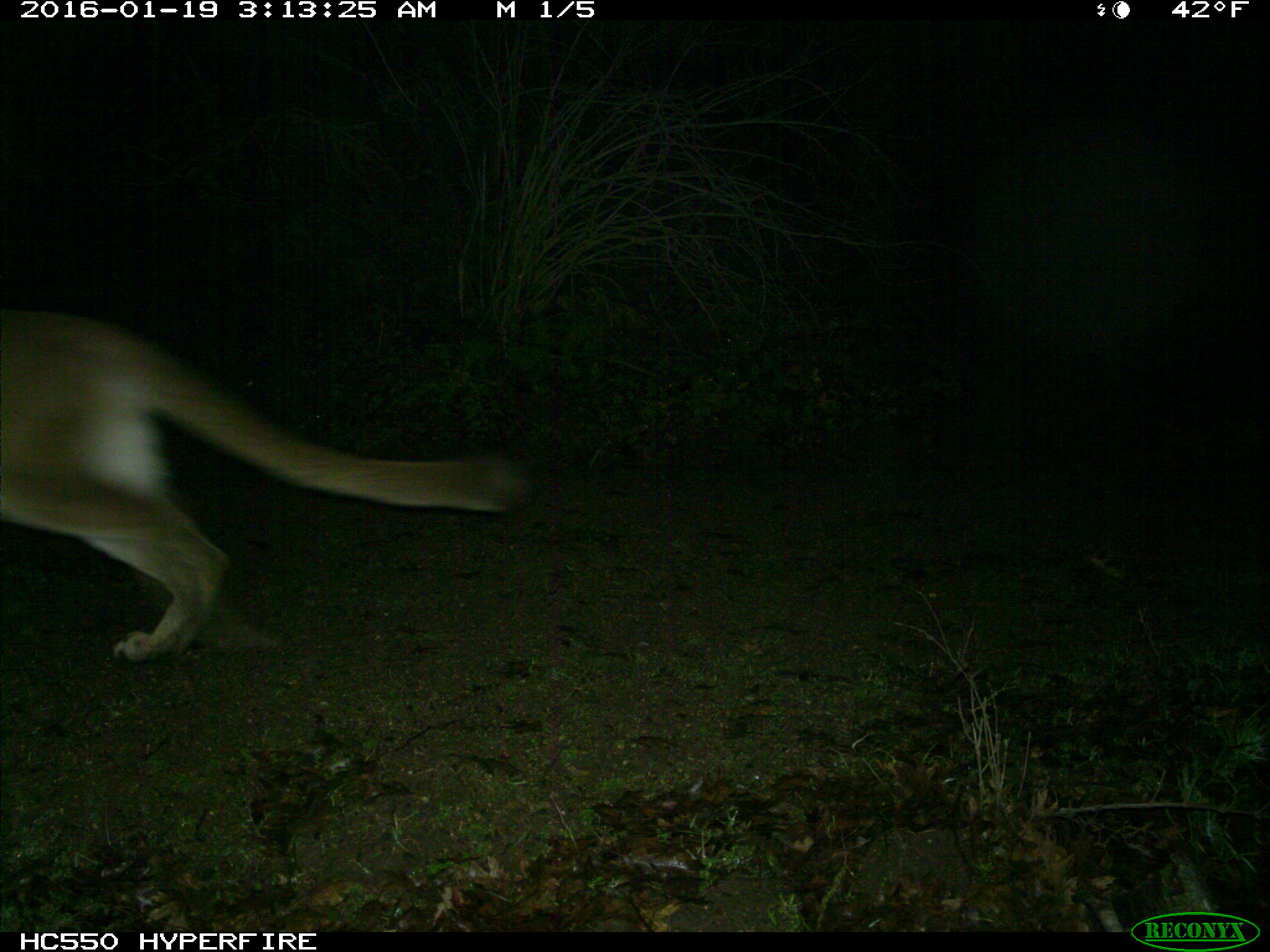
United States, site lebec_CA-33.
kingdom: Animalia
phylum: Chordata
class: Mammalia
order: Carnivora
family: Felidae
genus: Puma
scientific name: Puma concolor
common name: mountain lion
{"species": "Puma concolor (mountain lion)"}